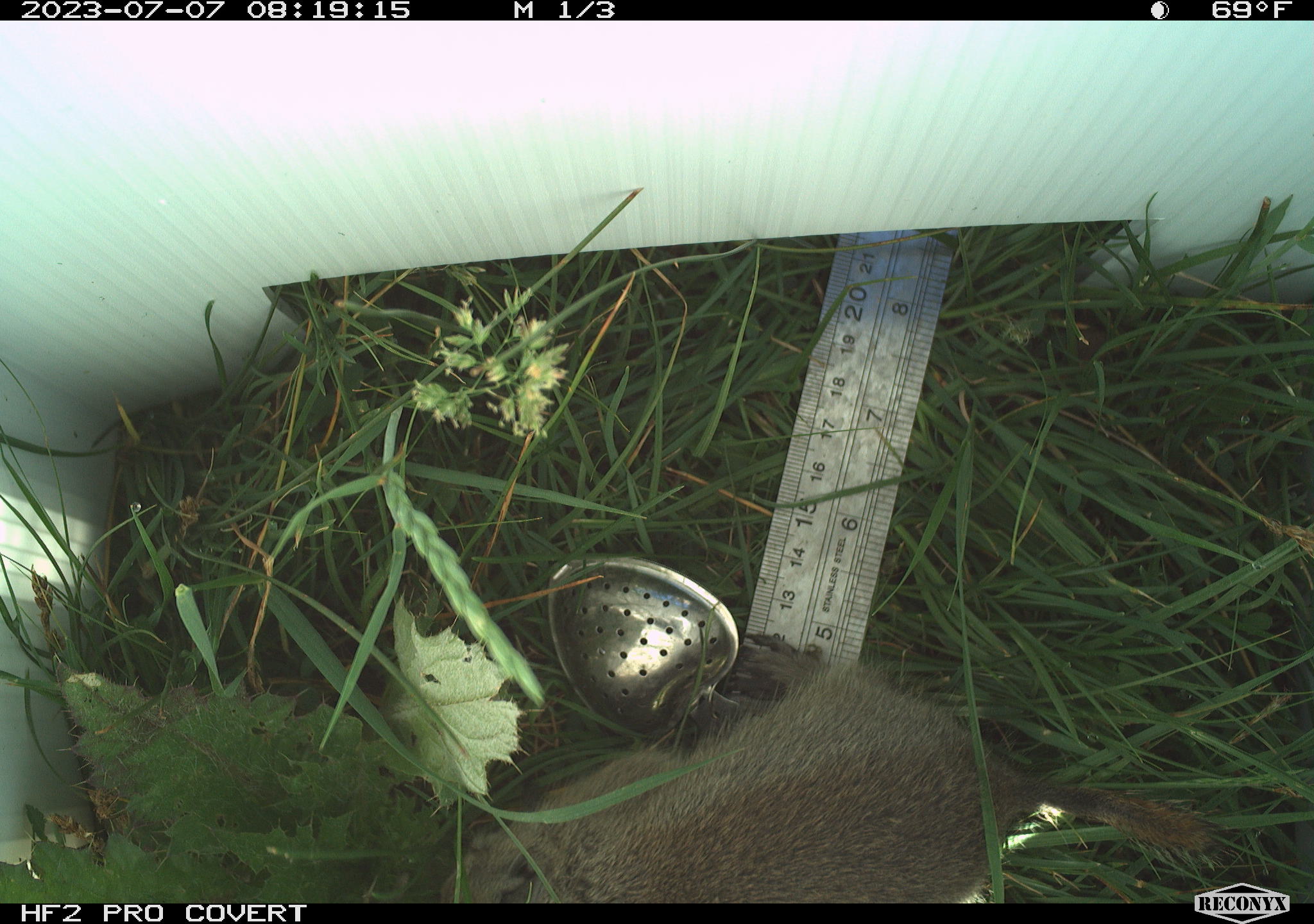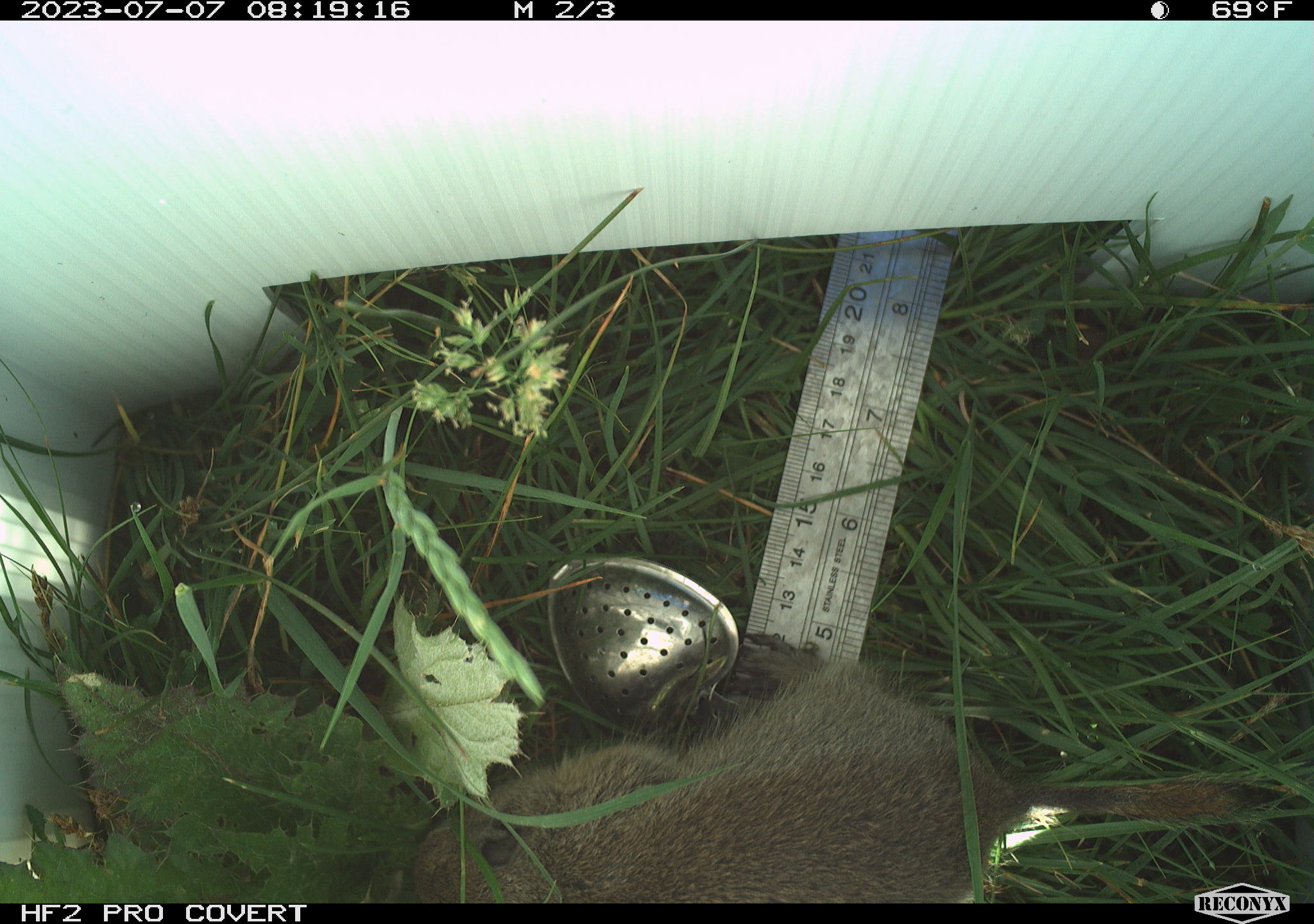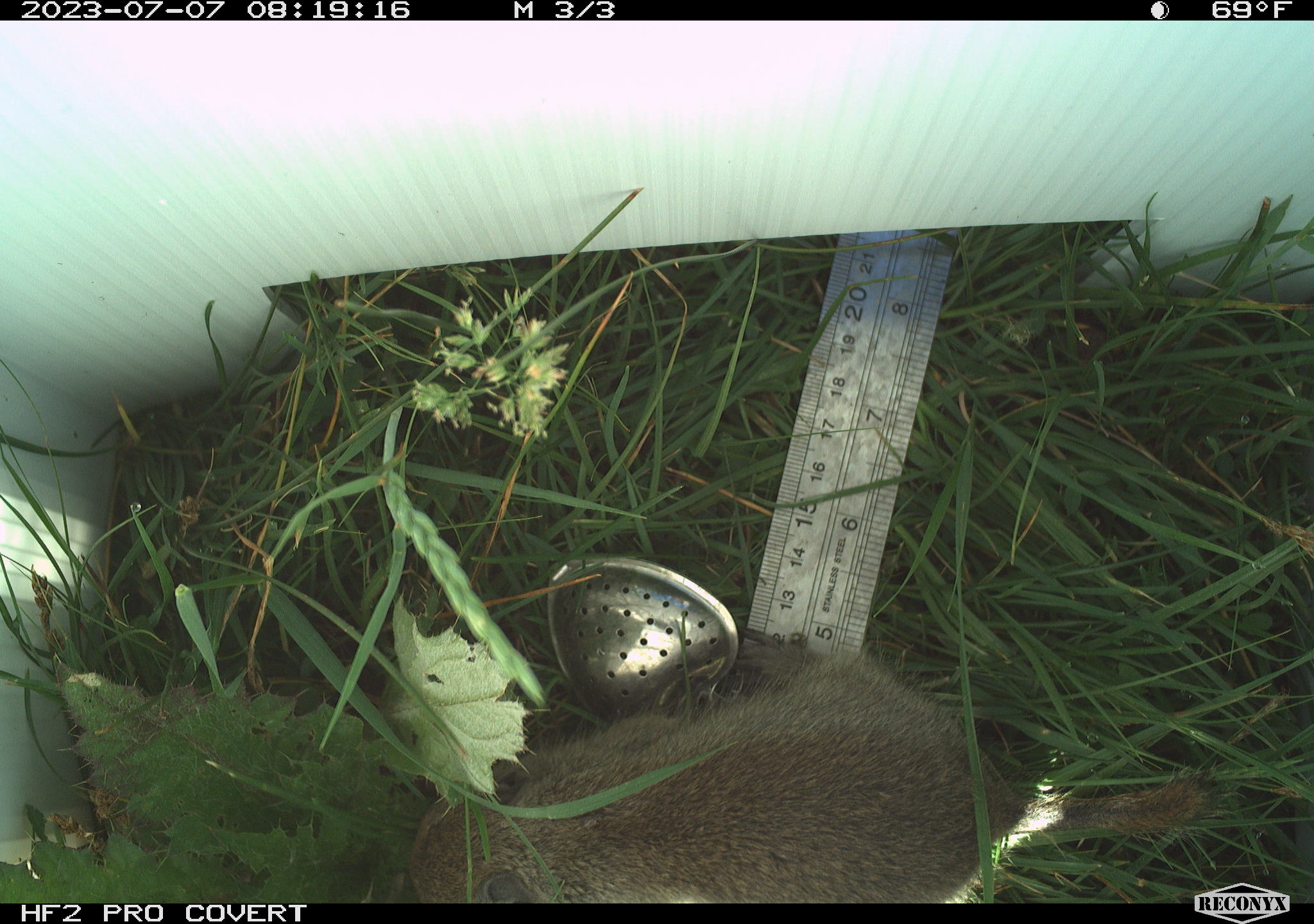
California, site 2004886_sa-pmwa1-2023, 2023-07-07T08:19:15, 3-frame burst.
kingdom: Animalia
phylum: Chordata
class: Mammalia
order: Rodentia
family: Sciuridae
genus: Urocitellus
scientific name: Urocitellus beldingi beldingi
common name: belding's ground squirrel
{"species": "belding's ground squirrel (Urocitellus beldingi beldingi)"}